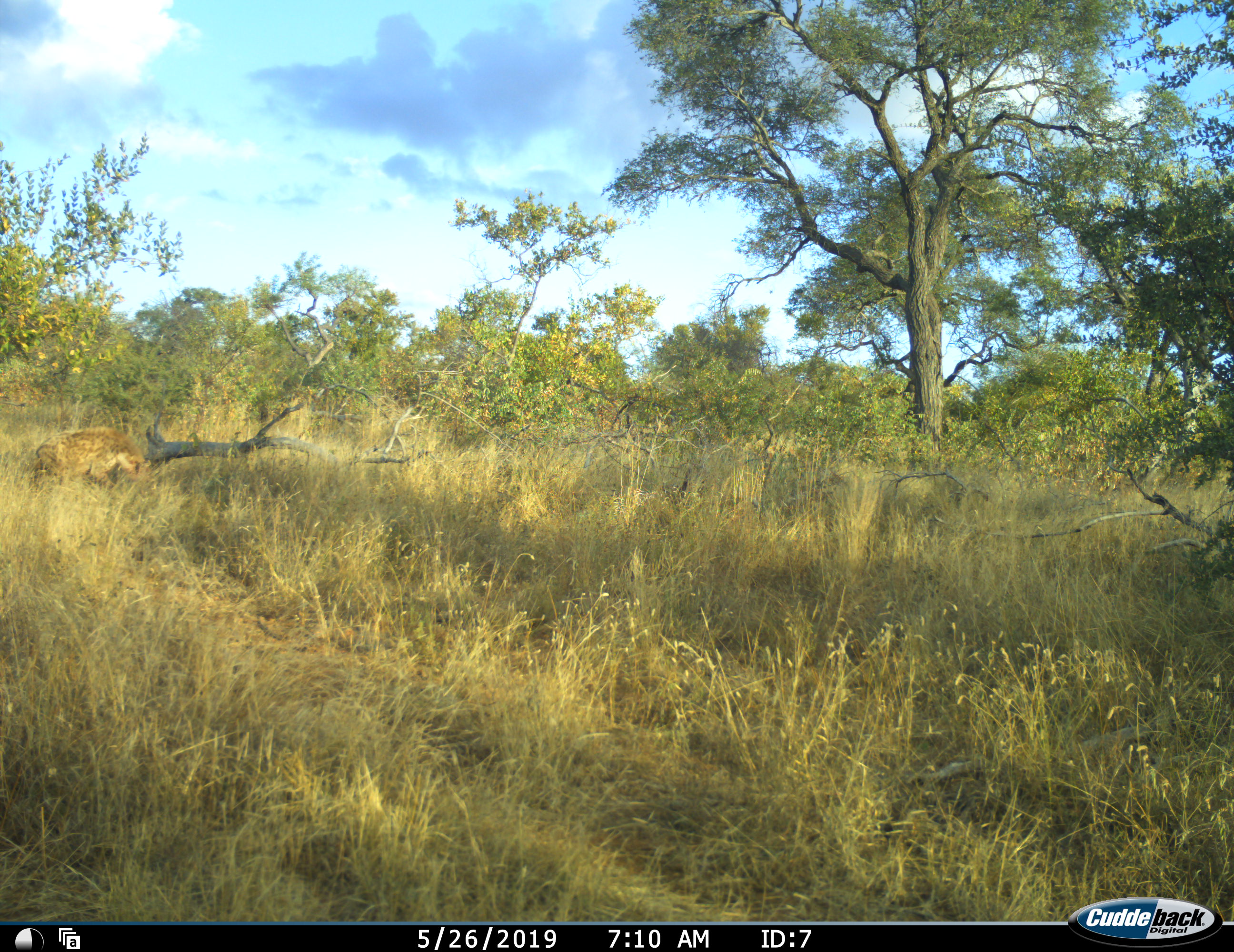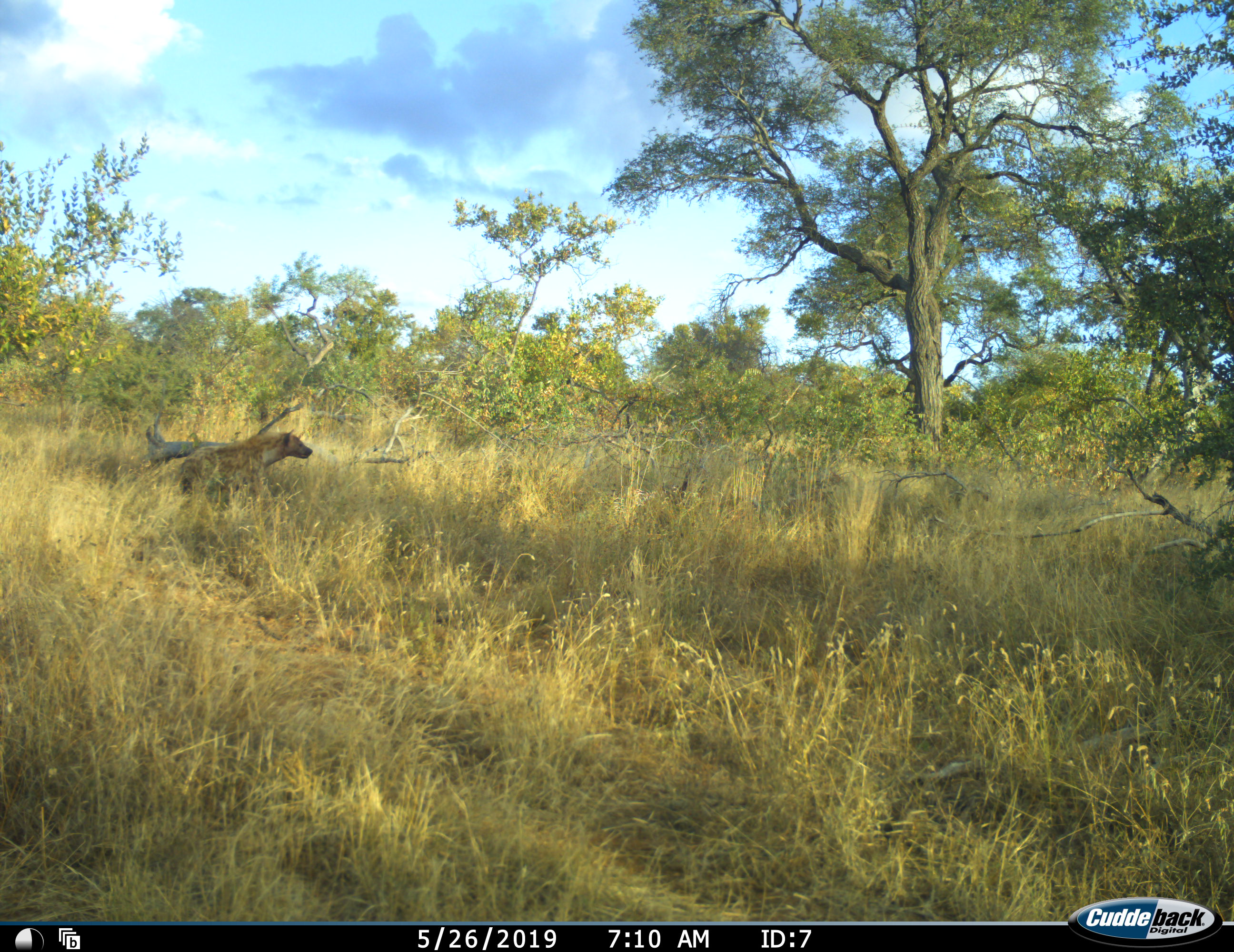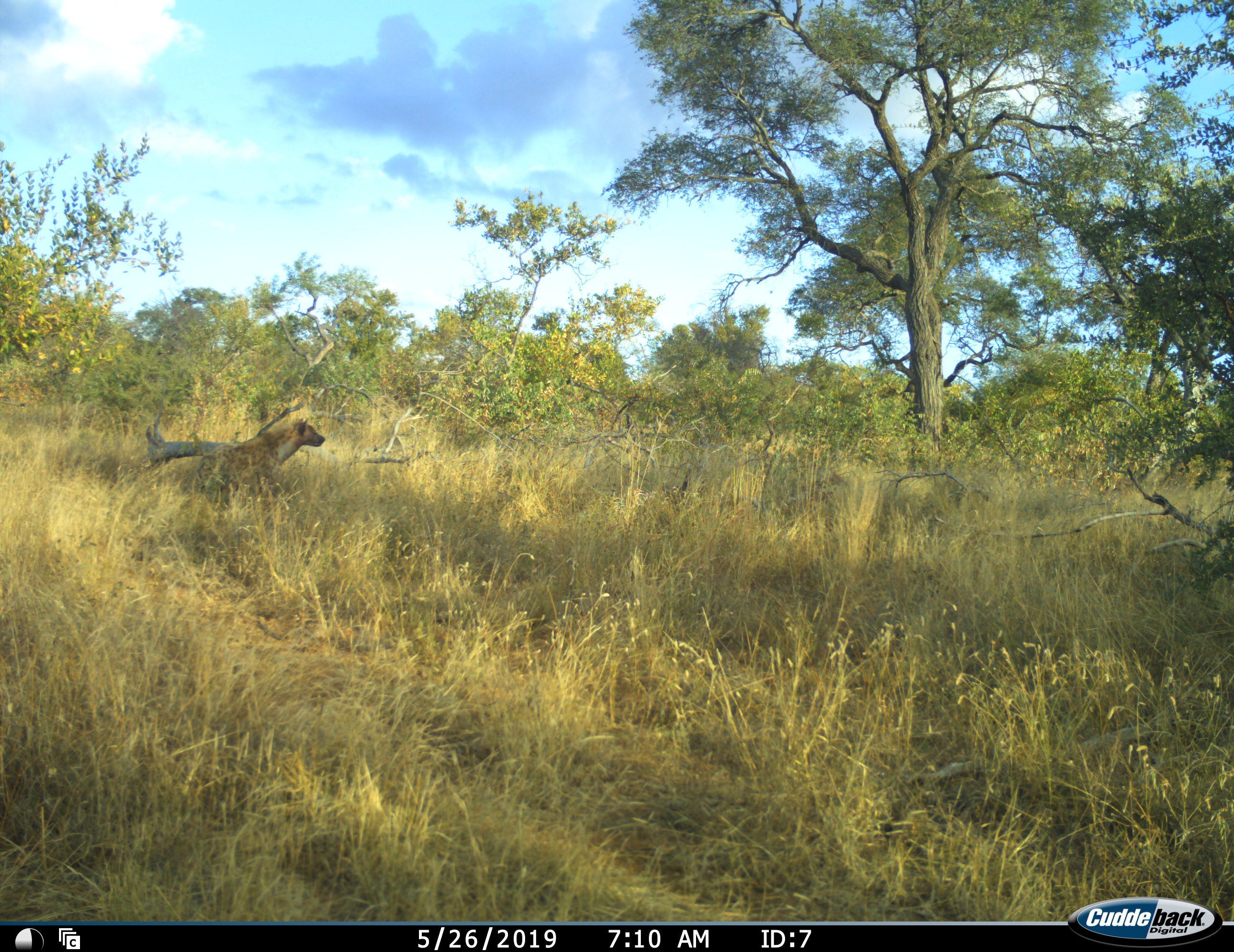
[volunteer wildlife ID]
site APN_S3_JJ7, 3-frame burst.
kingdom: Animalia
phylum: Chordata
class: Mammalia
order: Carnivora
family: Hyaenidae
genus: Crocuta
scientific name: Crocuta crocuta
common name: spotted hyena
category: hyenaspotted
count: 1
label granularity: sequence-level